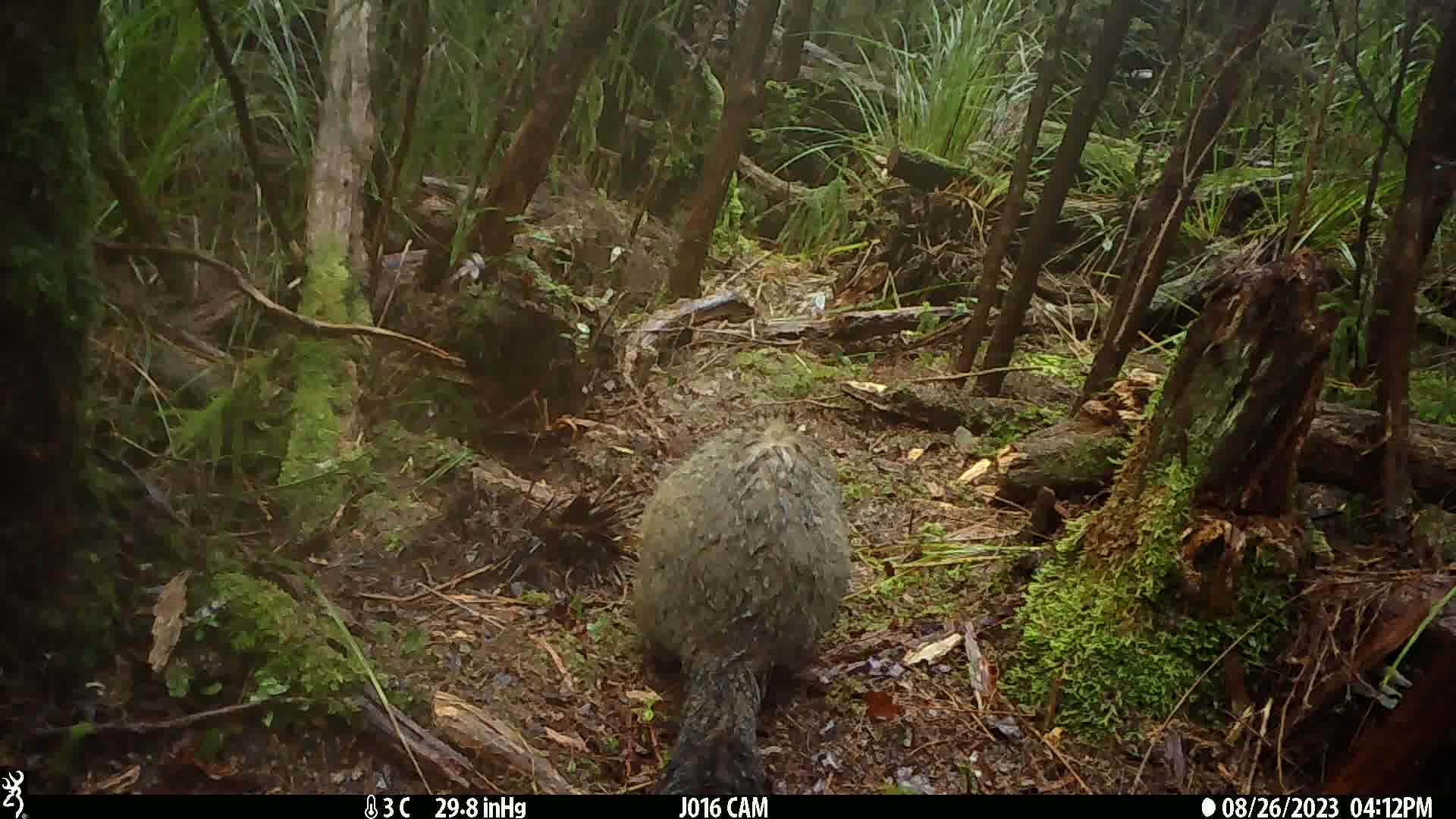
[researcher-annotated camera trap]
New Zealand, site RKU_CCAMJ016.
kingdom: Animalia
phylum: Chordata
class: Mammalia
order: Diprotodontia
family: Phalangeridae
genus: Trichosurus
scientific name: Trichosurus vulpecula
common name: common brushtail possum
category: possum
Possum (common brushtail possum) (Trichosurus vulpecula).